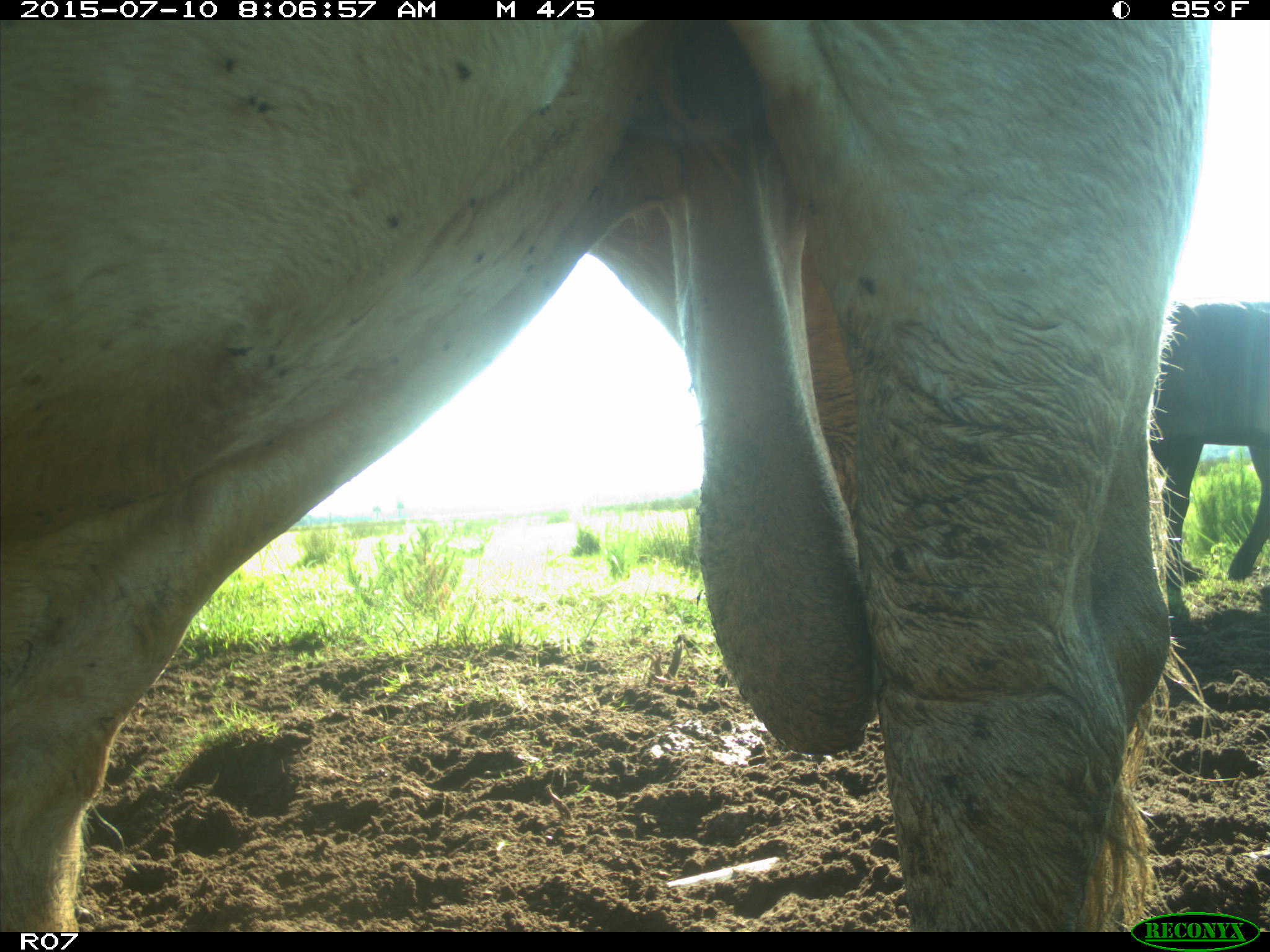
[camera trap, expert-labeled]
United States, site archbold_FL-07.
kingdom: Animalia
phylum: Chordata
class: Mammalia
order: Artiodactyla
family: Bovidae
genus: Bos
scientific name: Bos taurus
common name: domestic cow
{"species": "Bos taurus (domestic cow)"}